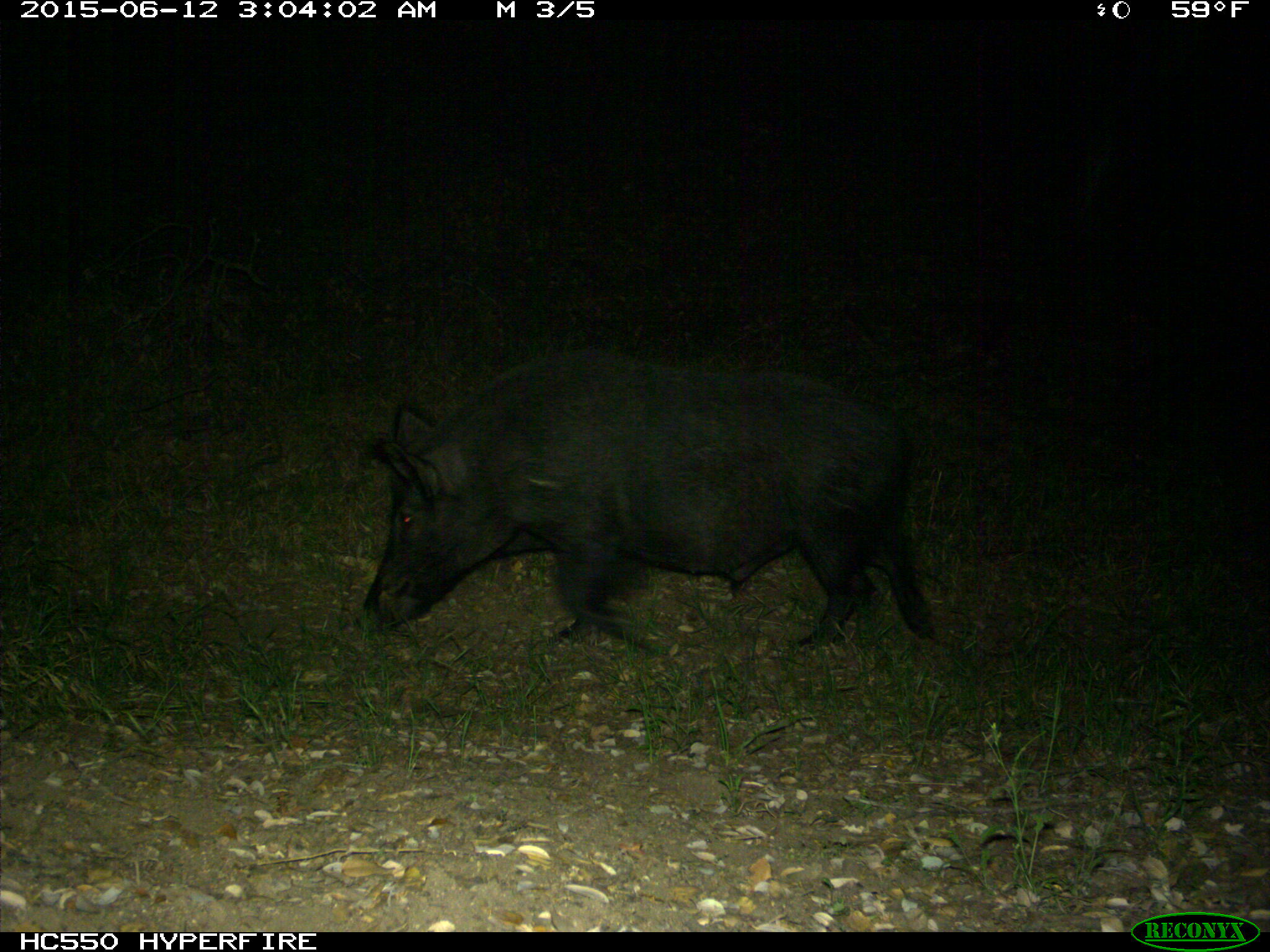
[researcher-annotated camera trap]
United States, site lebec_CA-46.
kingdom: Animalia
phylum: Chordata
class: Mammalia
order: Artiodactyla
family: Suidae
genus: Sus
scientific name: Sus scrofa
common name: wild boar